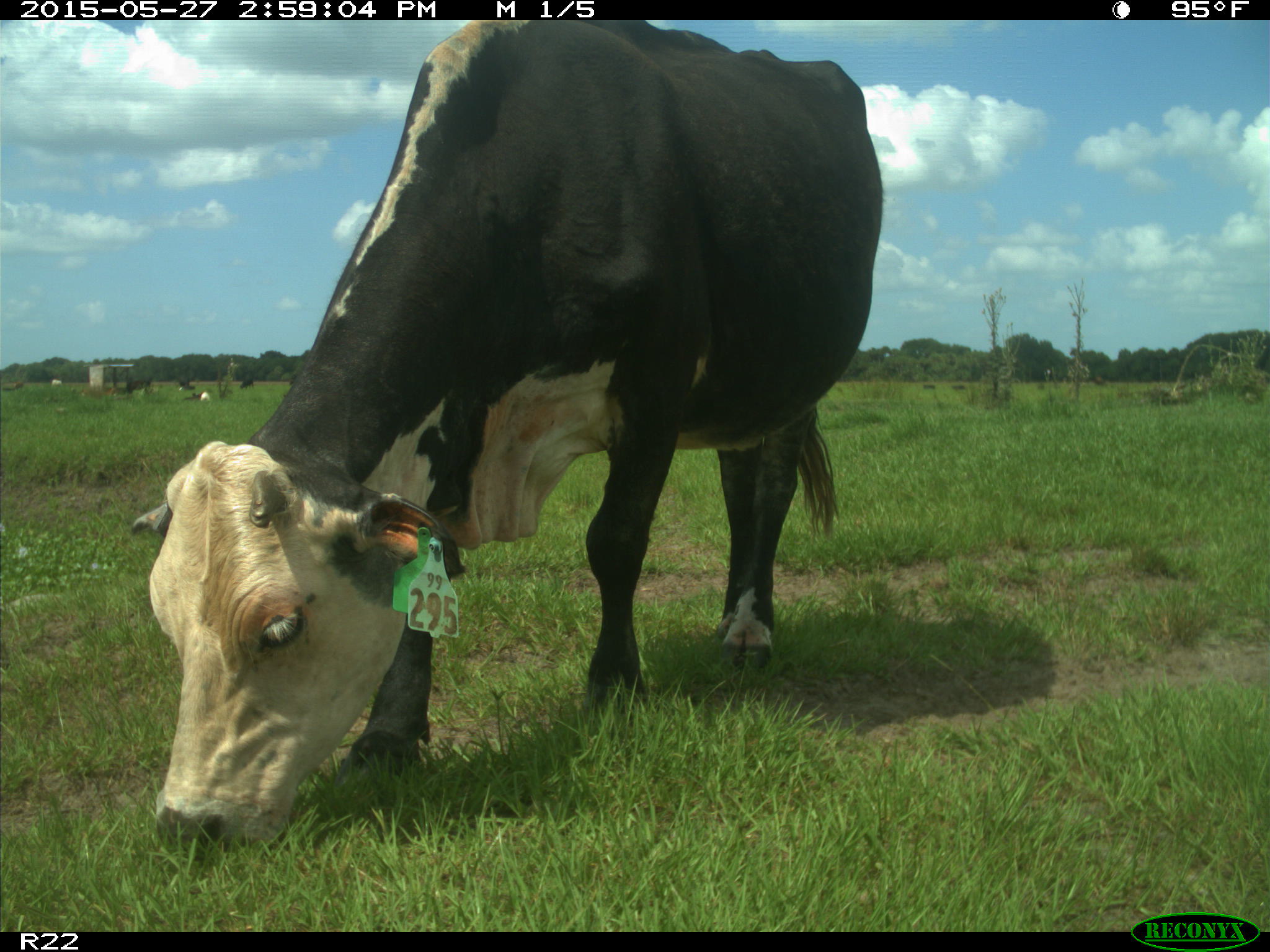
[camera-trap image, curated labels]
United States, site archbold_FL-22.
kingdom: Animalia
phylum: Chordata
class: Mammalia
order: Artiodactyla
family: Bovidae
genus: Bos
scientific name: Bos taurus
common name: domestic cow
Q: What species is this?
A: Bos taurus (domestic cow).